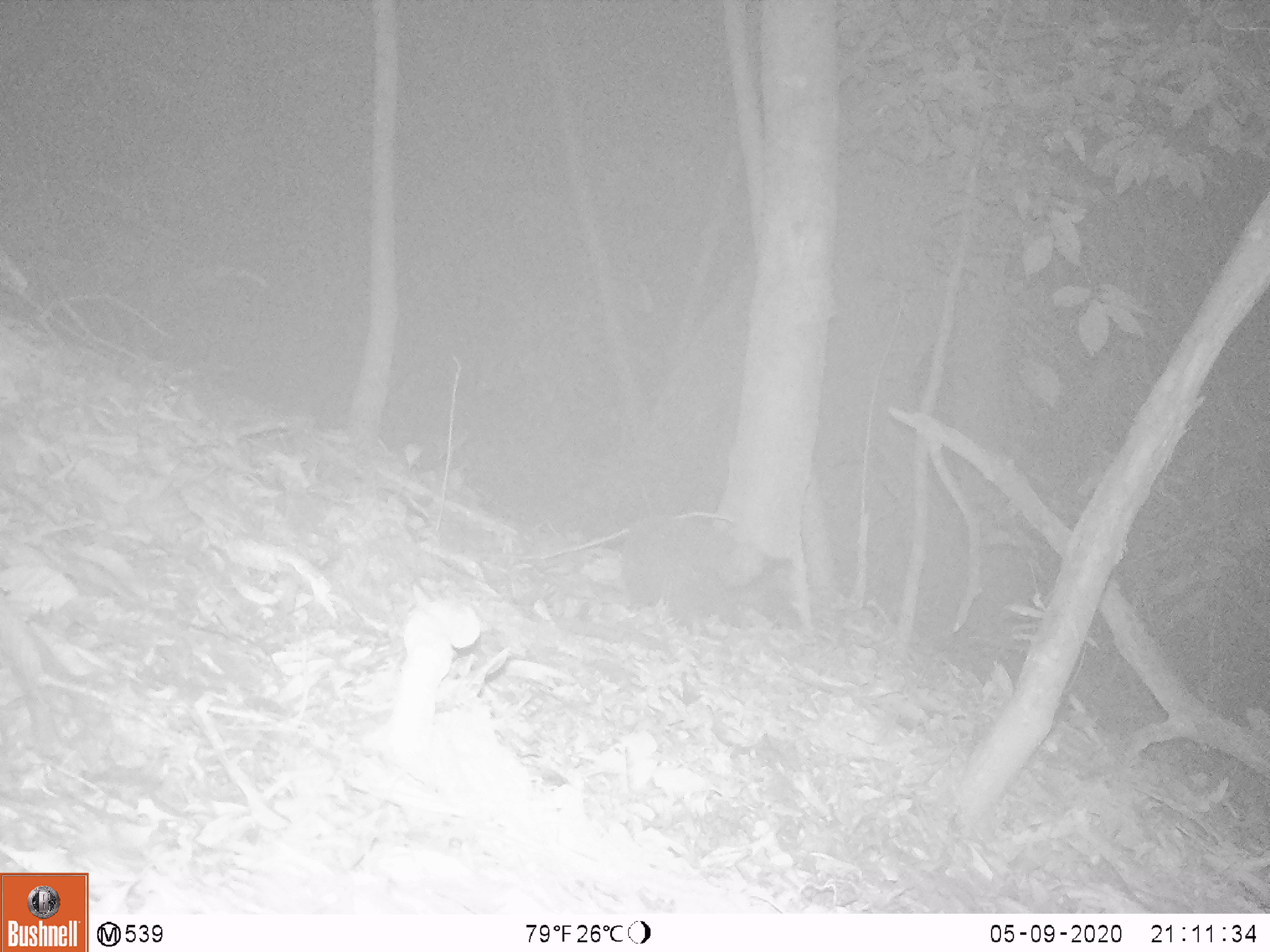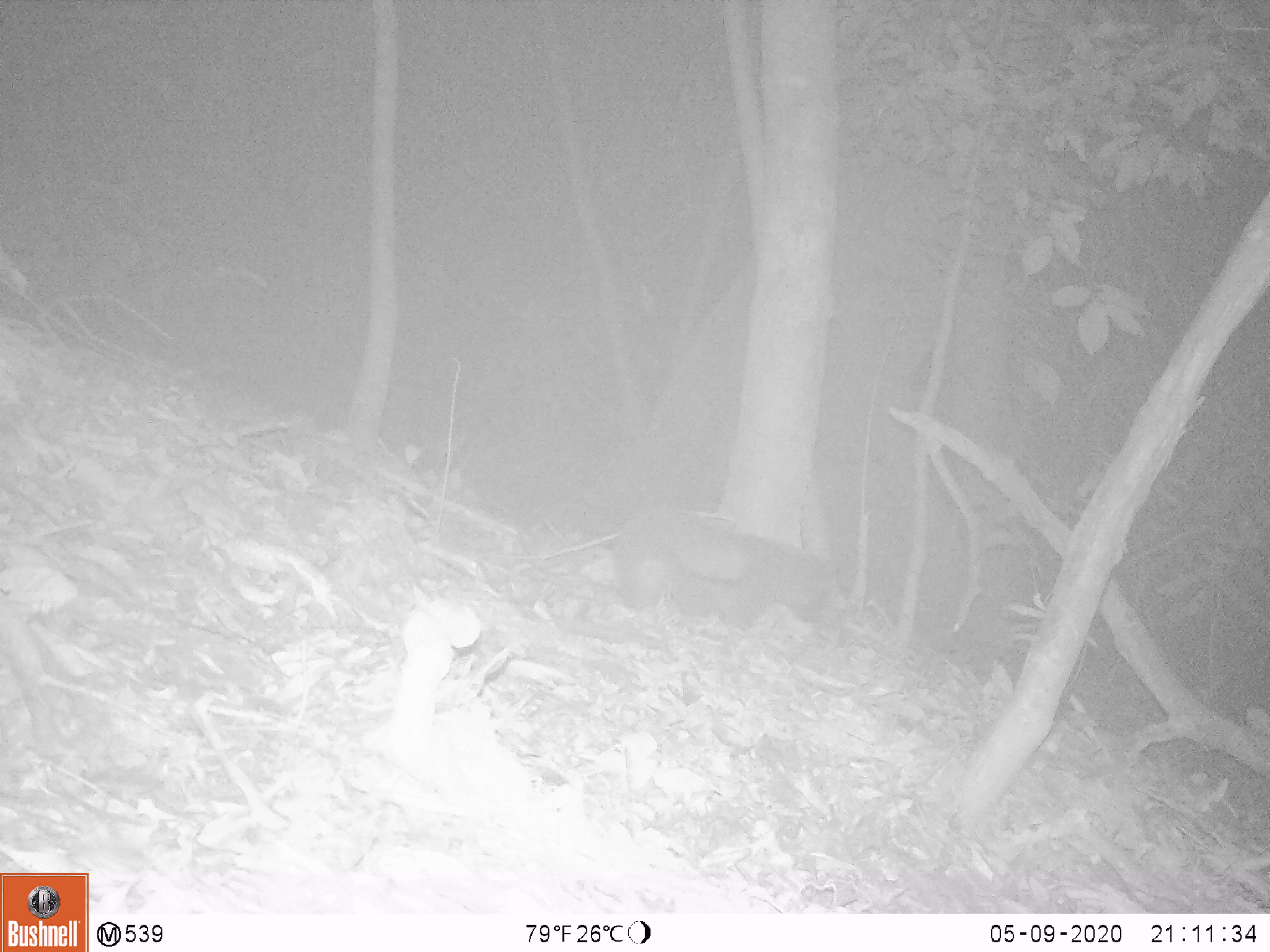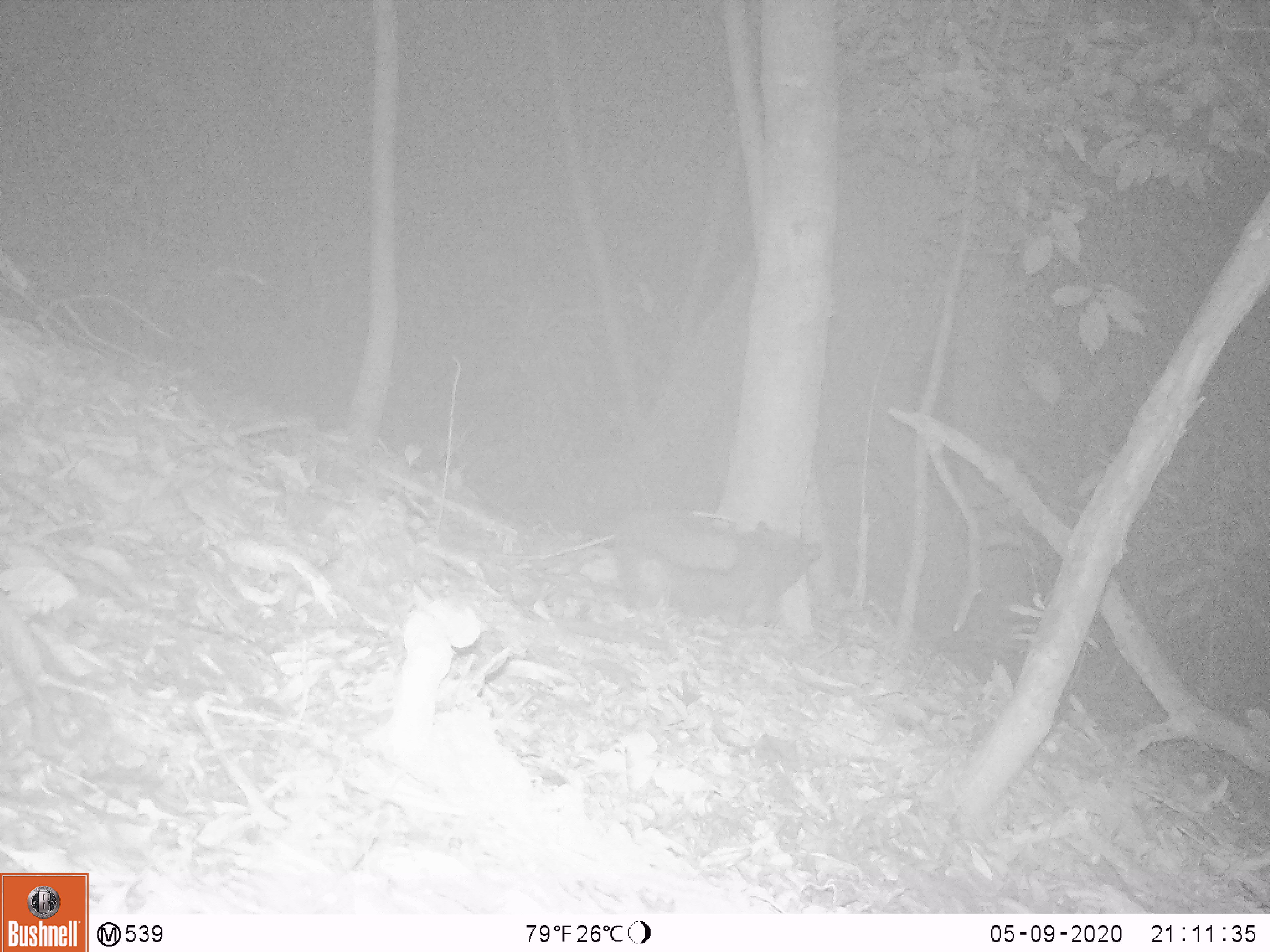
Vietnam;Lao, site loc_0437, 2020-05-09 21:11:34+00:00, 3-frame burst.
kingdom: Animalia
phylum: Chordata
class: Mammalia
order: Carnivora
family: Viverridae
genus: Paguma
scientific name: Paguma larvata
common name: masked palm civet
Masked palm civet (Paguma larvata). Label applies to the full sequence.